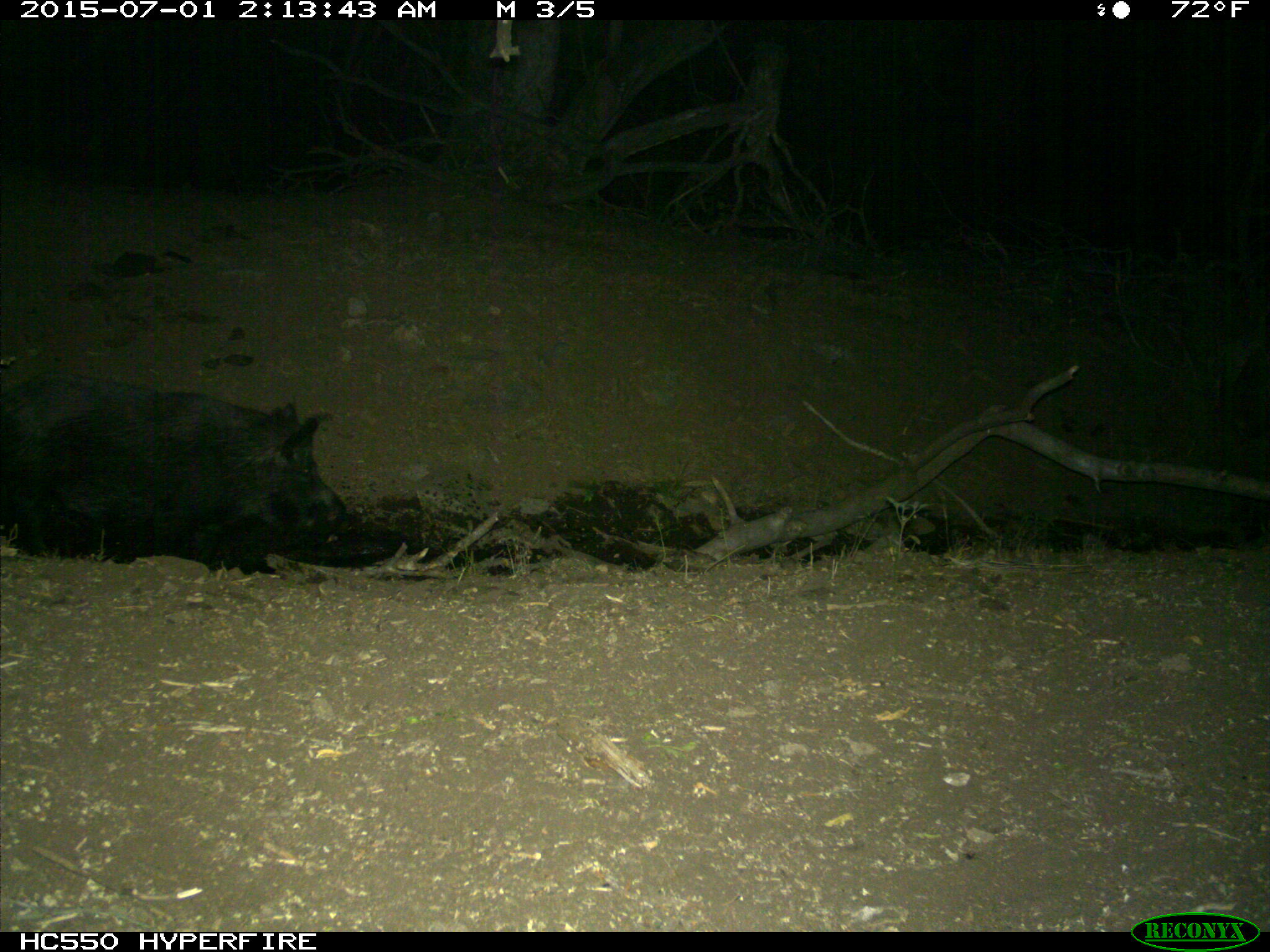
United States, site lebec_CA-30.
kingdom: Animalia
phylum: Chordata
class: Mammalia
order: Artiodactyla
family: Suidae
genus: Sus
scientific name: Sus scrofa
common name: wild boar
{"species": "Sus scrofa (wild boar)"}